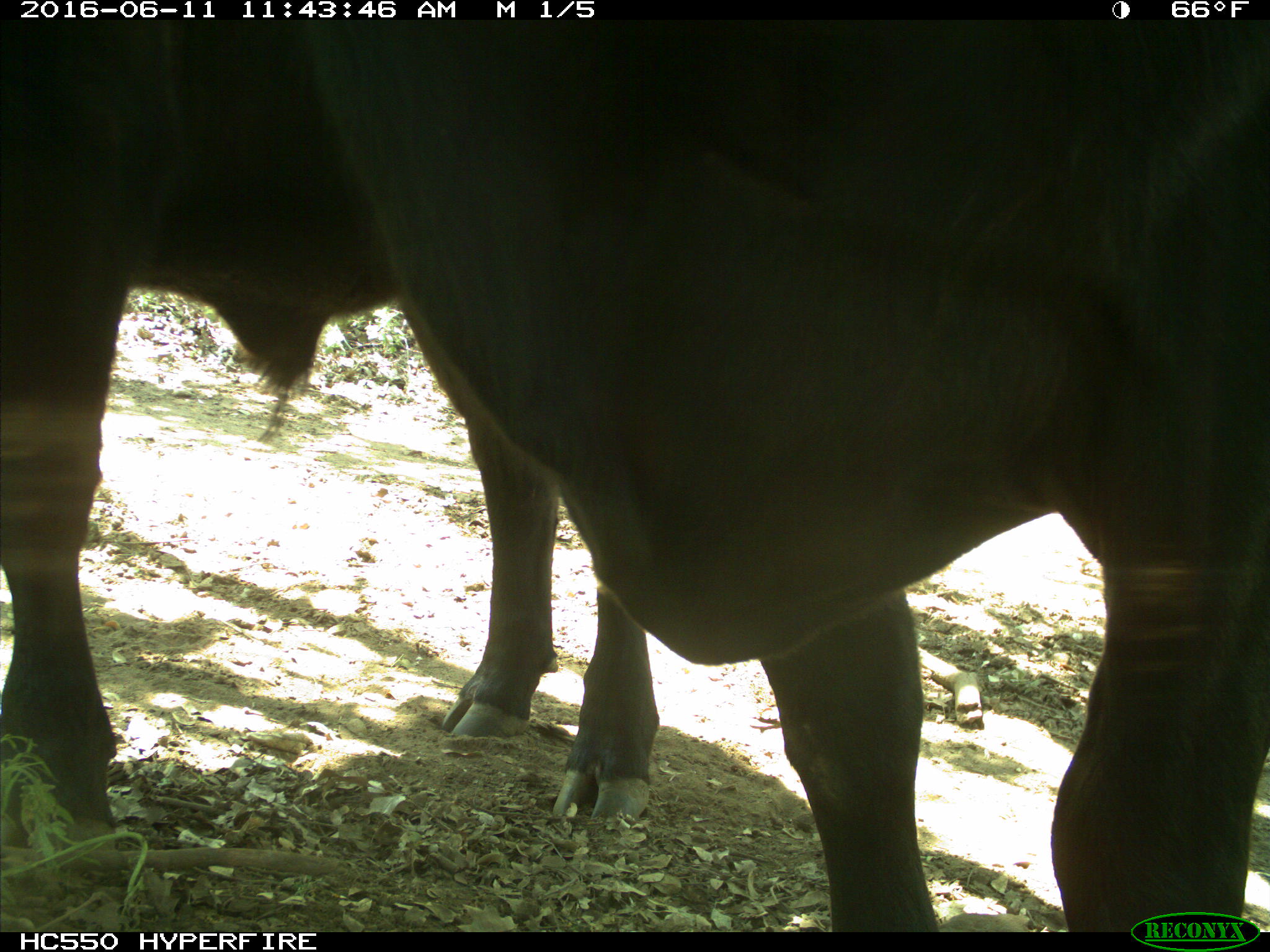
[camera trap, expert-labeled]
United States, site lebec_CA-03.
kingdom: Animalia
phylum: Chordata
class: Mammalia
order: Artiodactyla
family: Bovidae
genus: Bos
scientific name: Bos taurus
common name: domestic cow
Bos taurus (domestic cow).